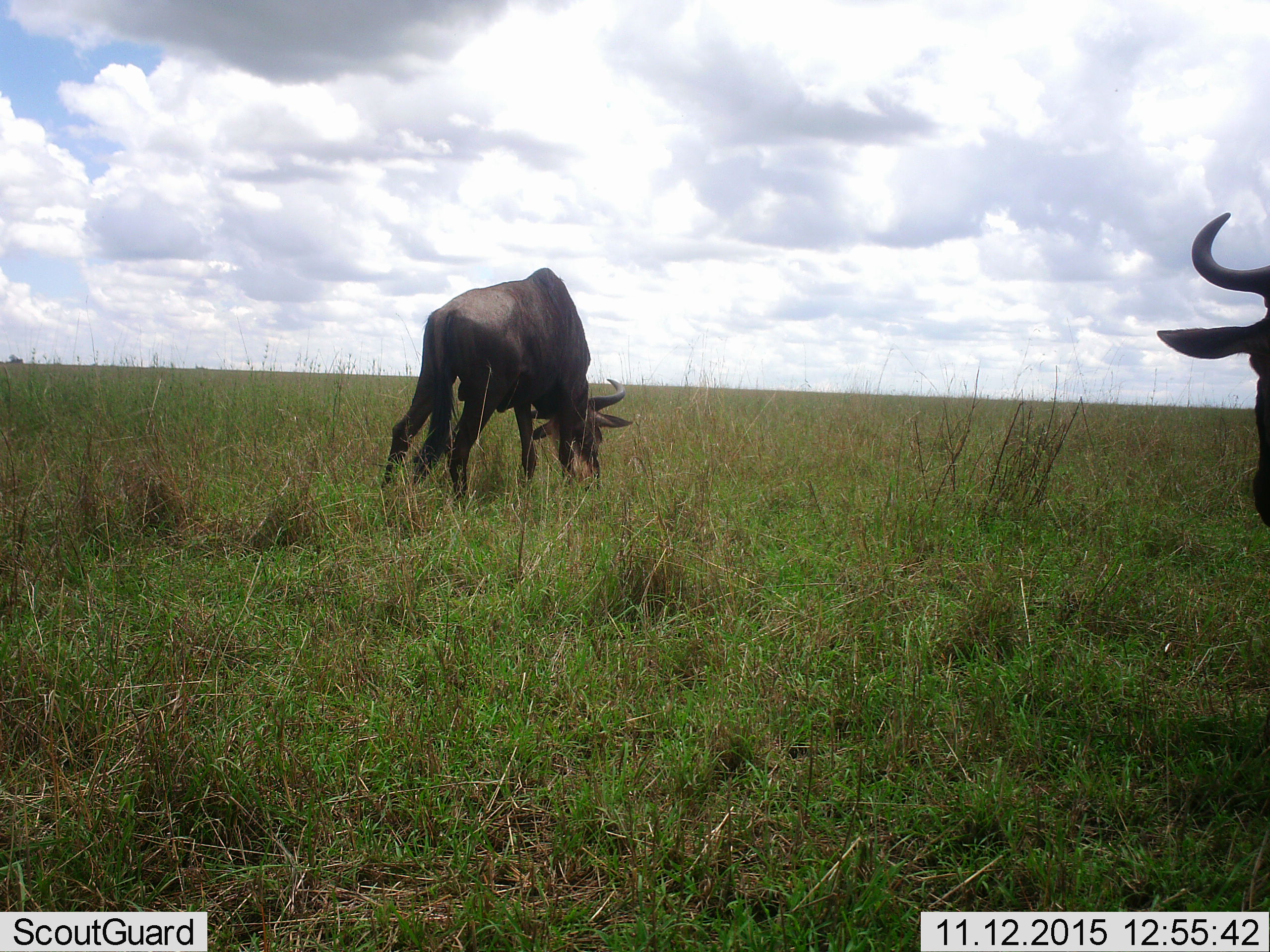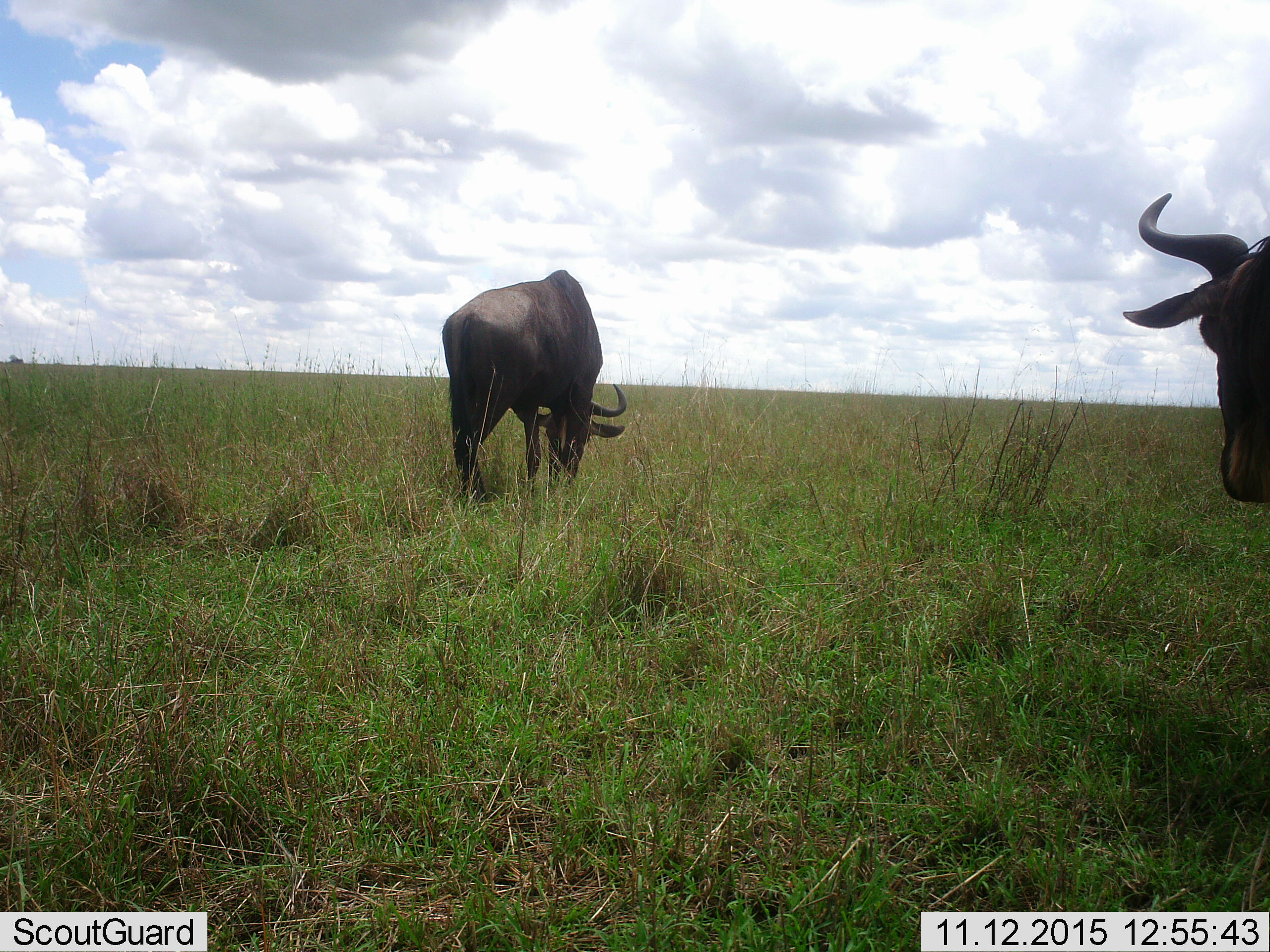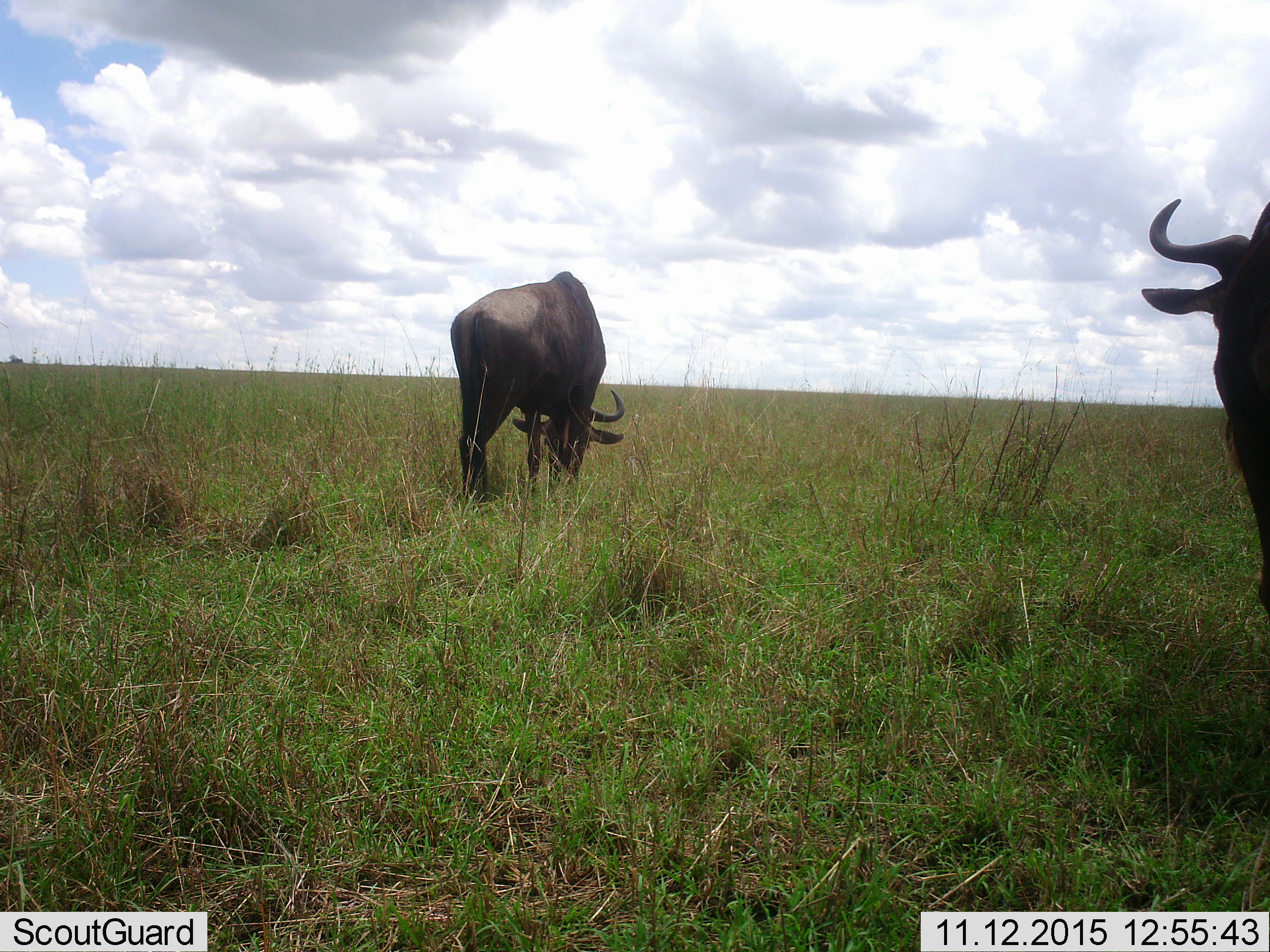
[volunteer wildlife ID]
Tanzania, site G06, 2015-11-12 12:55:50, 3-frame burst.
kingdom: Animalia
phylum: Chordata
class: Mammalia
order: Artiodactyla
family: Bovidae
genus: Connochaetes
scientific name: Connochaetes taurinus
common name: blue wildebeest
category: wildebeest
Wildebeest (blue wildebeest) (Connochaetes taurinus), count 2. Behavior (volunteer vote fractions): standing 38%, resting 0%, moving 25%, interacting 0%. Young present (vote fraction): 0%. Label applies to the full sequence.